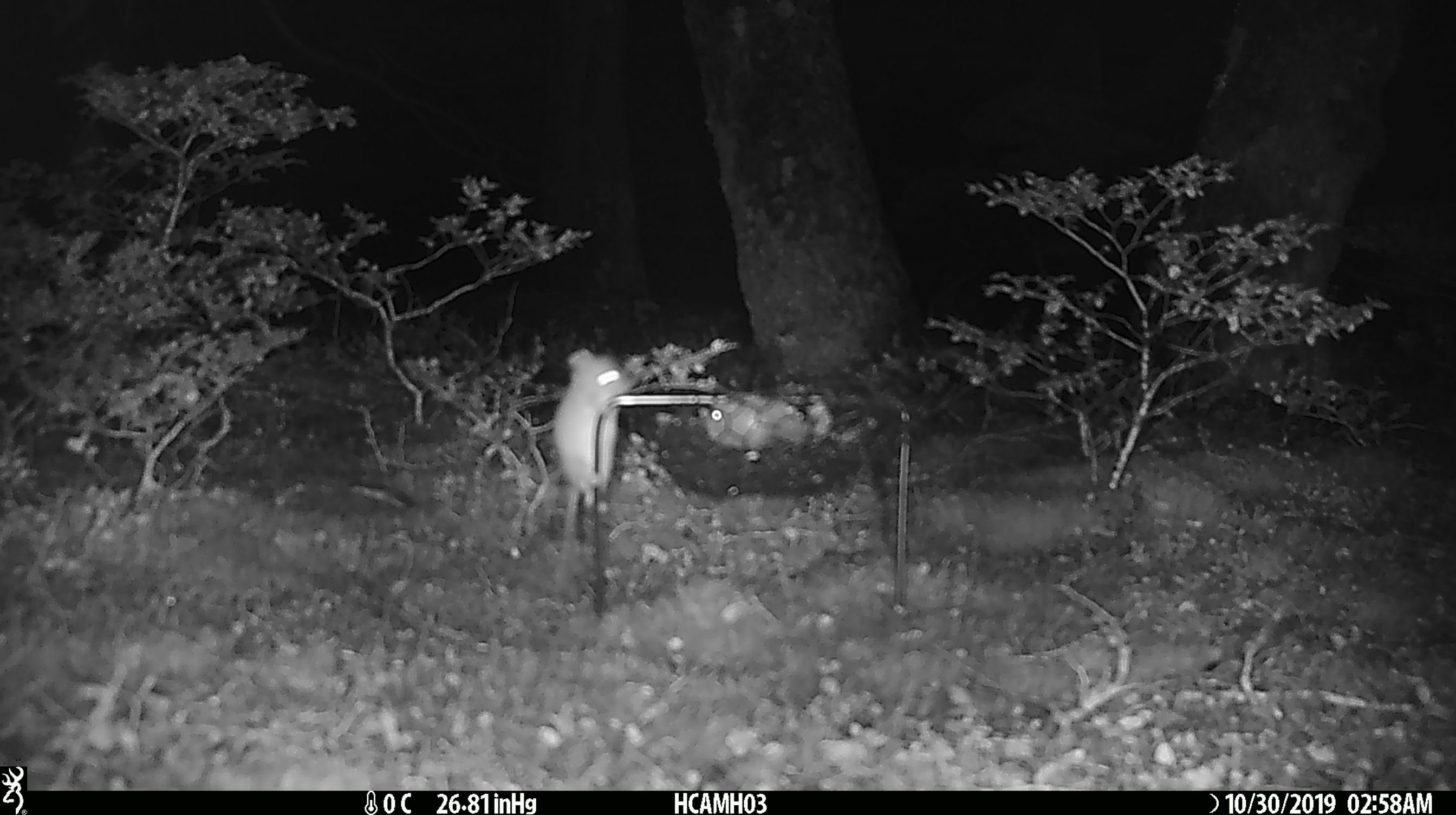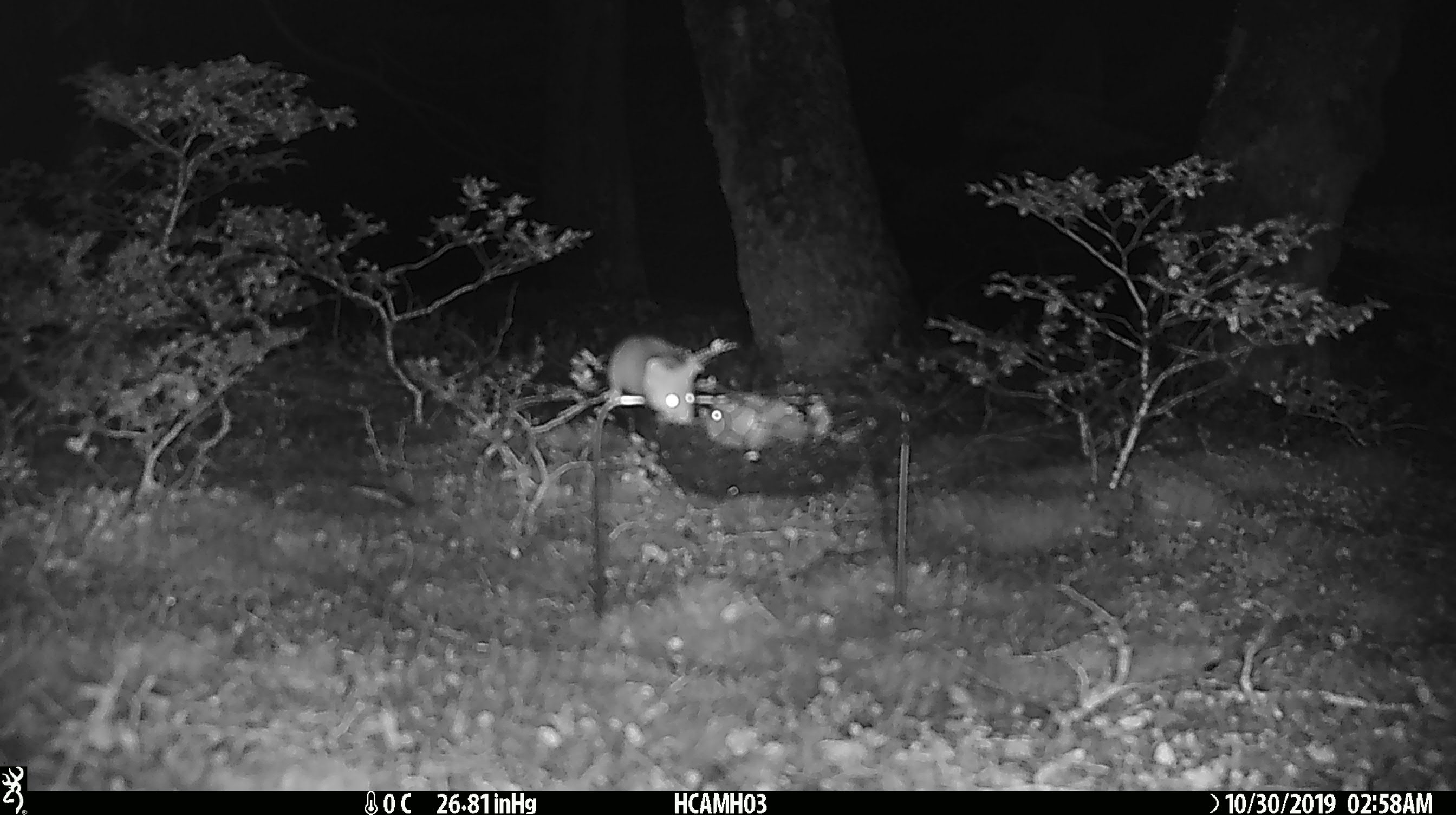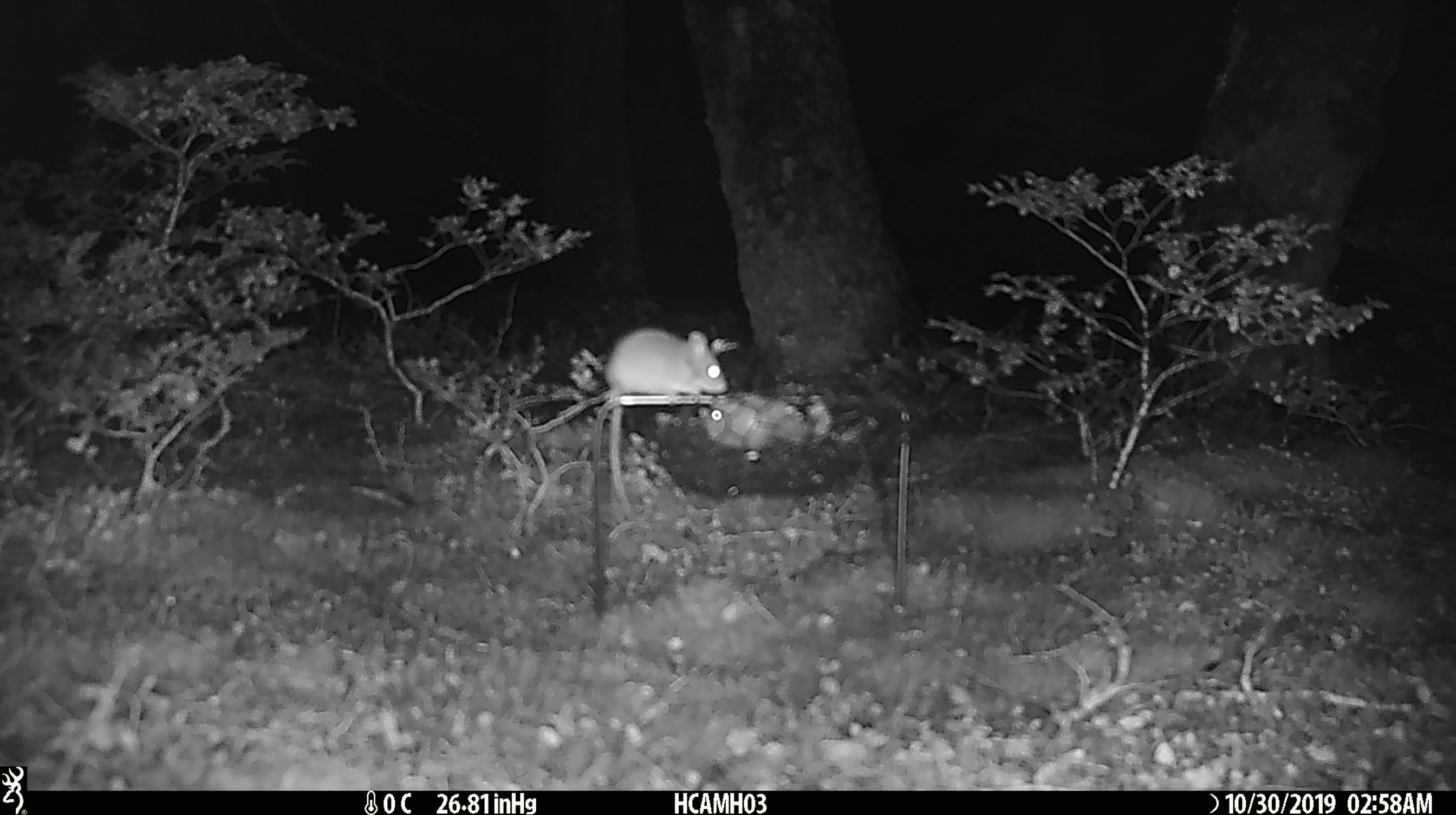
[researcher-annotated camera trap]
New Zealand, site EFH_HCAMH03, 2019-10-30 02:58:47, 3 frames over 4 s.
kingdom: Animalia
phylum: Chordata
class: Mammalia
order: Rodentia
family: Muridae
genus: Mus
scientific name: Mus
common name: mouse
Mouse (Mus).